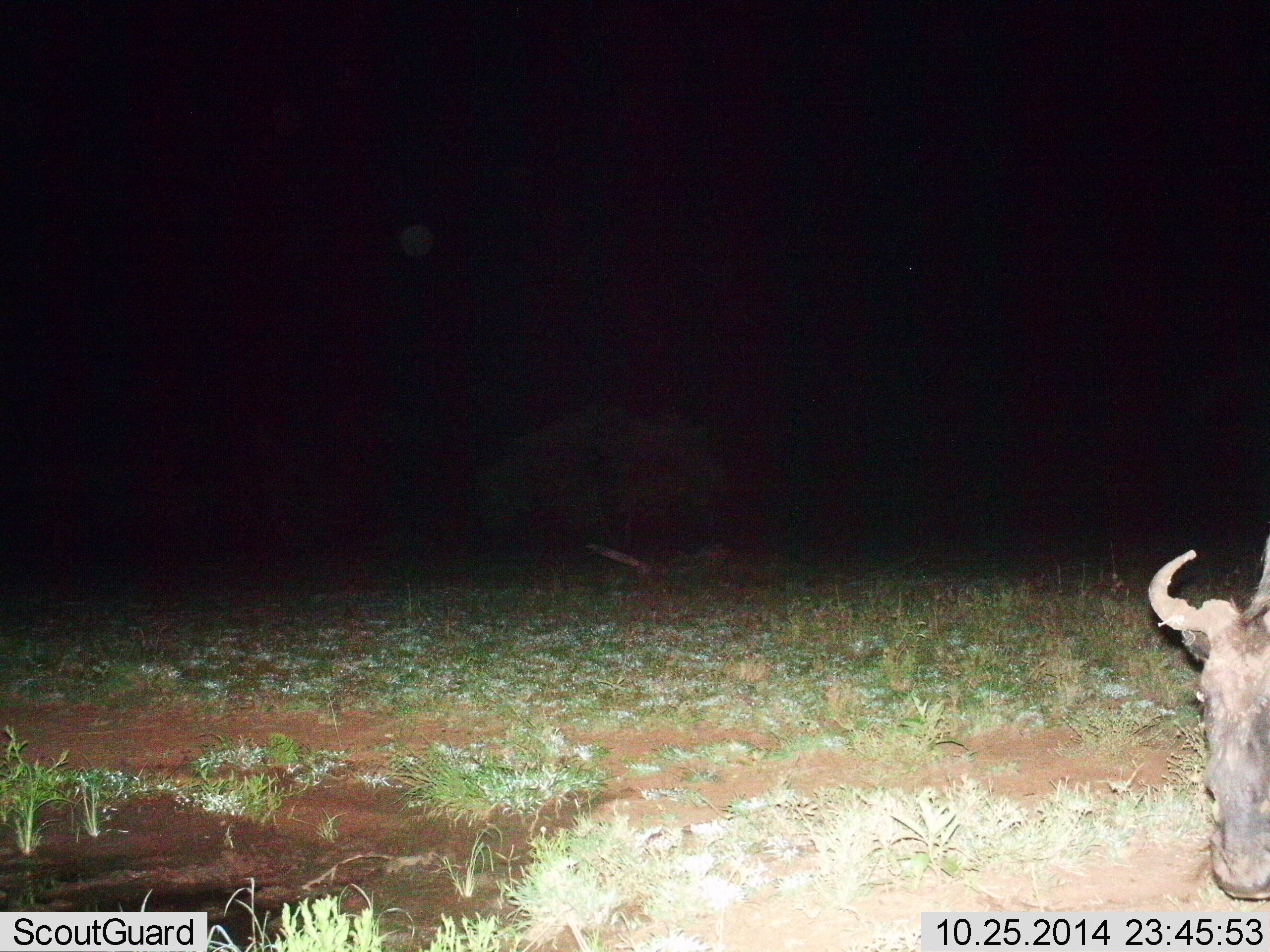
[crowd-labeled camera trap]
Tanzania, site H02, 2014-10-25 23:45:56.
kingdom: Animalia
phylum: Chordata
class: Mammalia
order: Artiodactyla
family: Bovidae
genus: Connochaetes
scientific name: Connochaetes taurinus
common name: blue wildebeest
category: wildebeest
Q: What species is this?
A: Wildebeest (blue wildebeest) (Connochaetes taurinus).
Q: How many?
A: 1.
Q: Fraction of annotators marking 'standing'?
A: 70%.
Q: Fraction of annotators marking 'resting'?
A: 0%.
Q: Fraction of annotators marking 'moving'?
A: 10%.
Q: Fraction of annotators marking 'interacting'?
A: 0%.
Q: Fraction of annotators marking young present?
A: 0%.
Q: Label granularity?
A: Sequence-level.